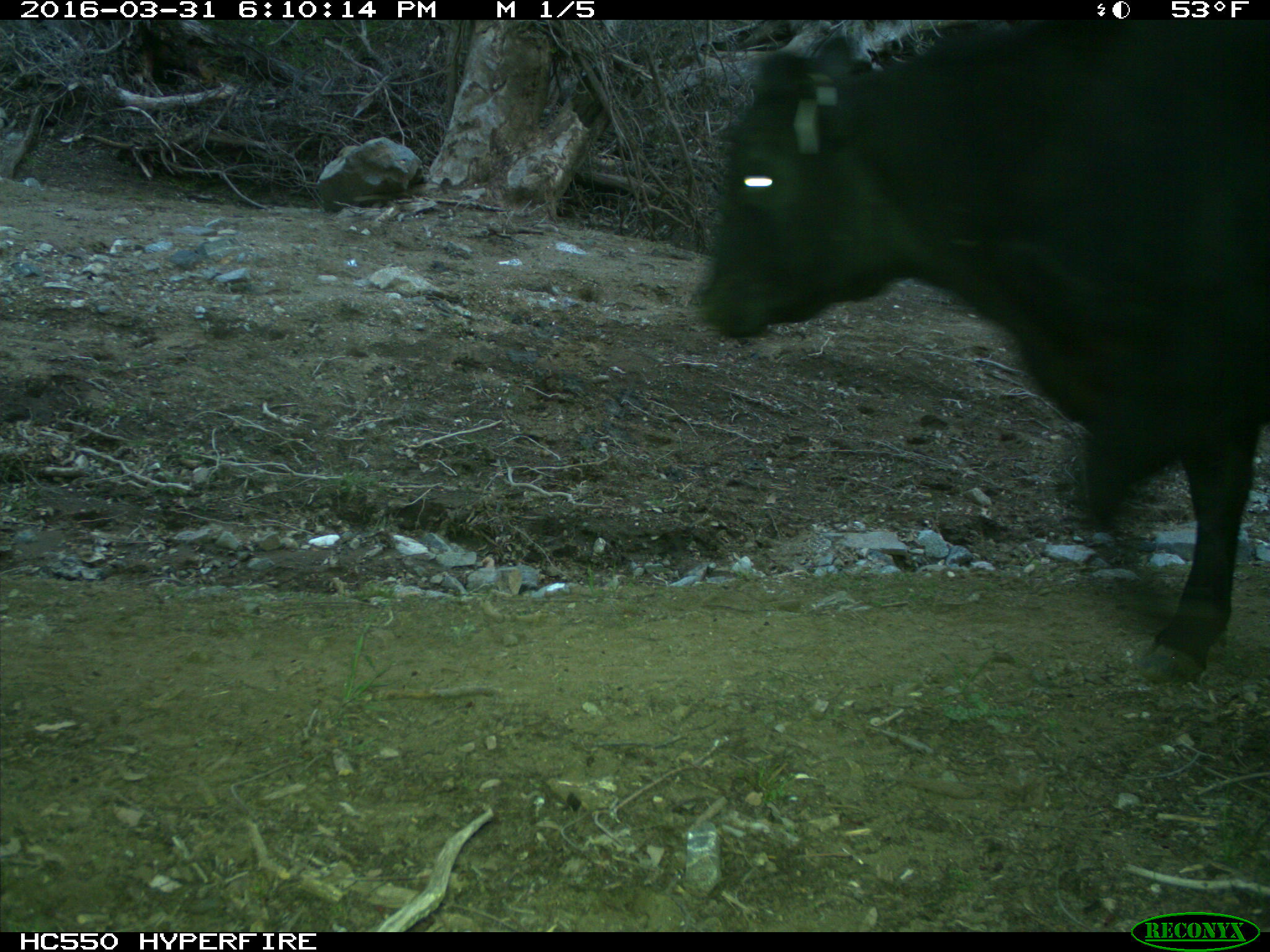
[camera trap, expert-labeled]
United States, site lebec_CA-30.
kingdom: Animalia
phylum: Chordata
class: Mammalia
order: Artiodactyla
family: Bovidae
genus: Bos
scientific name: Bos taurus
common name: domestic cow